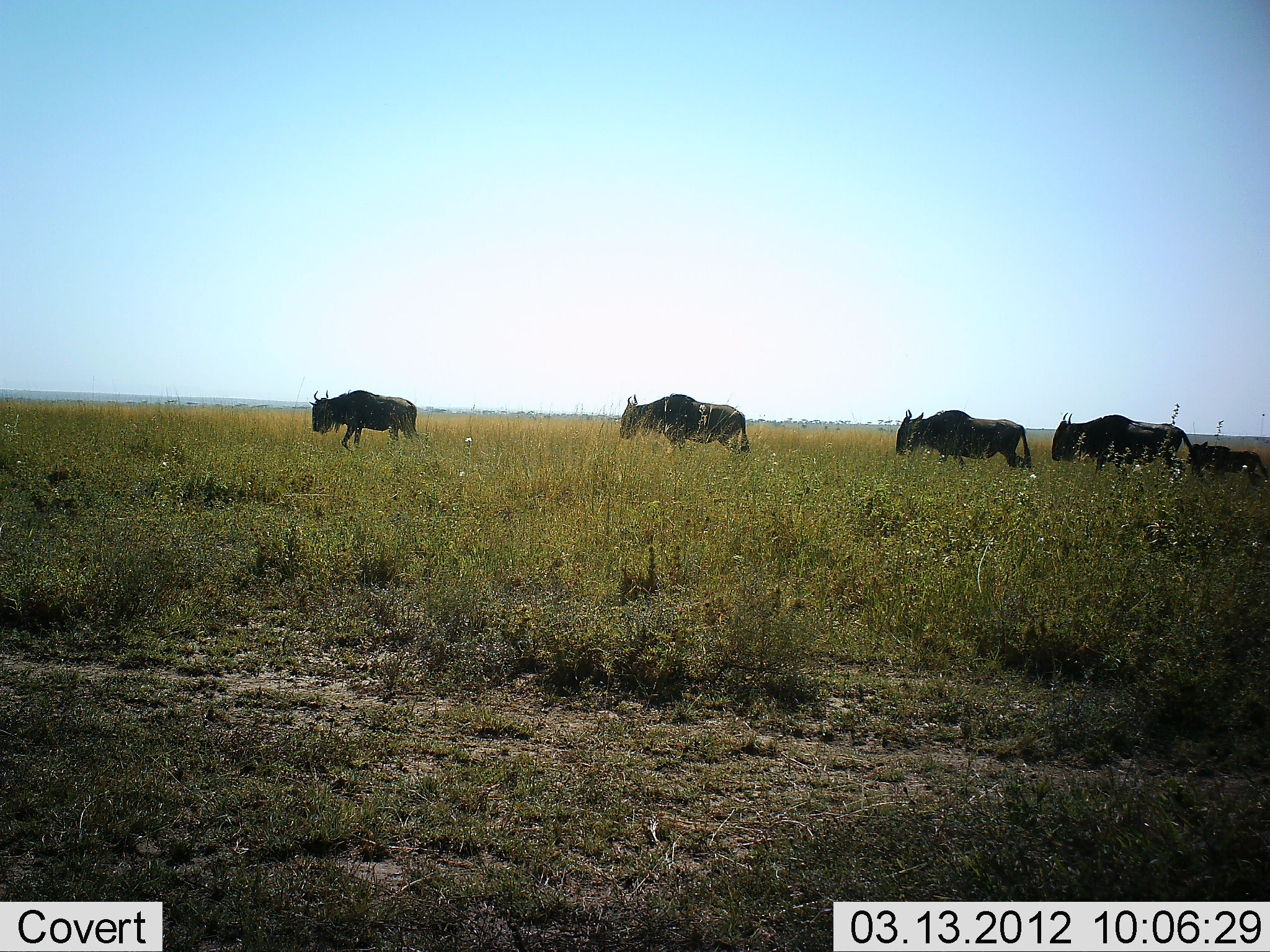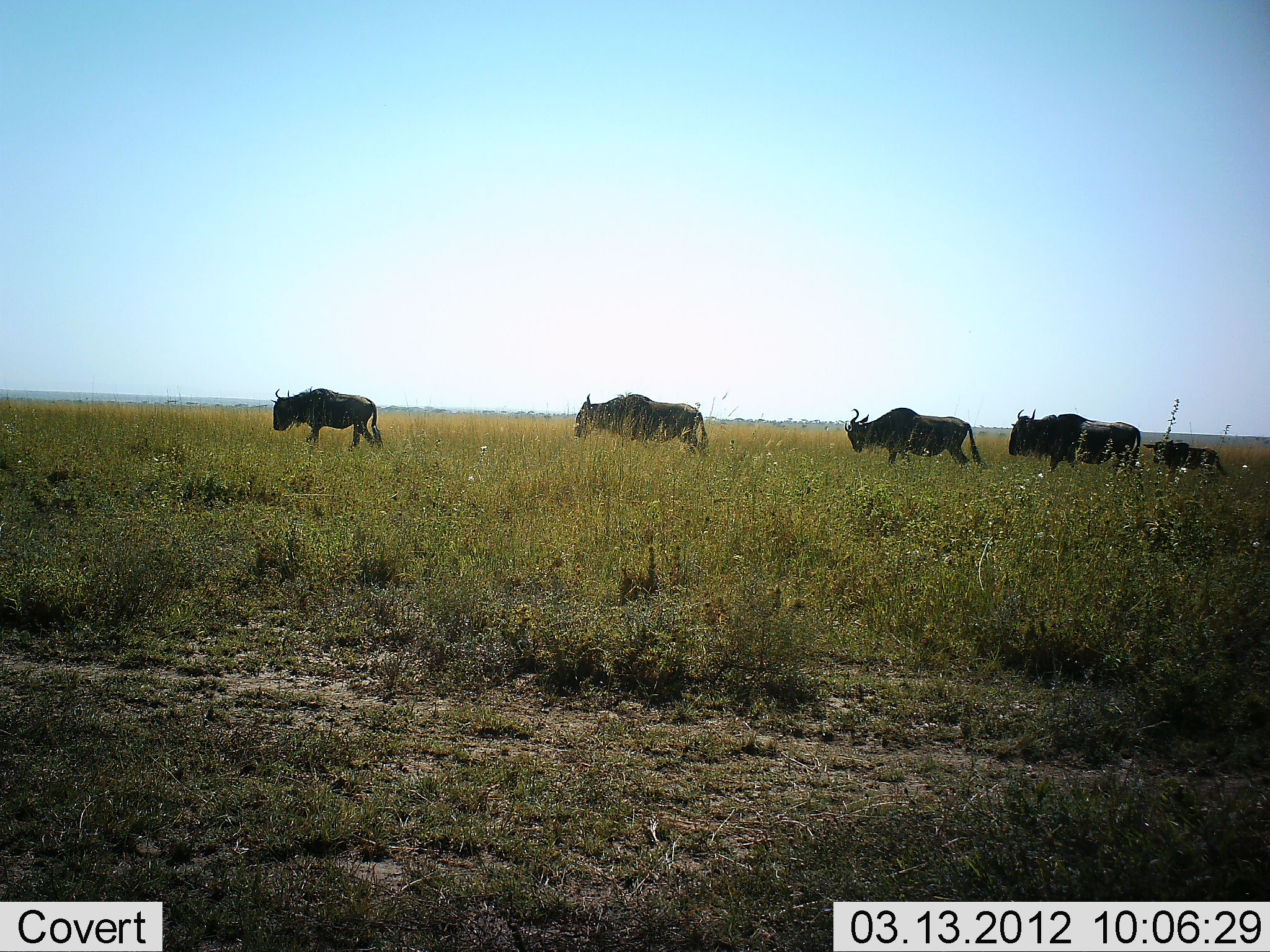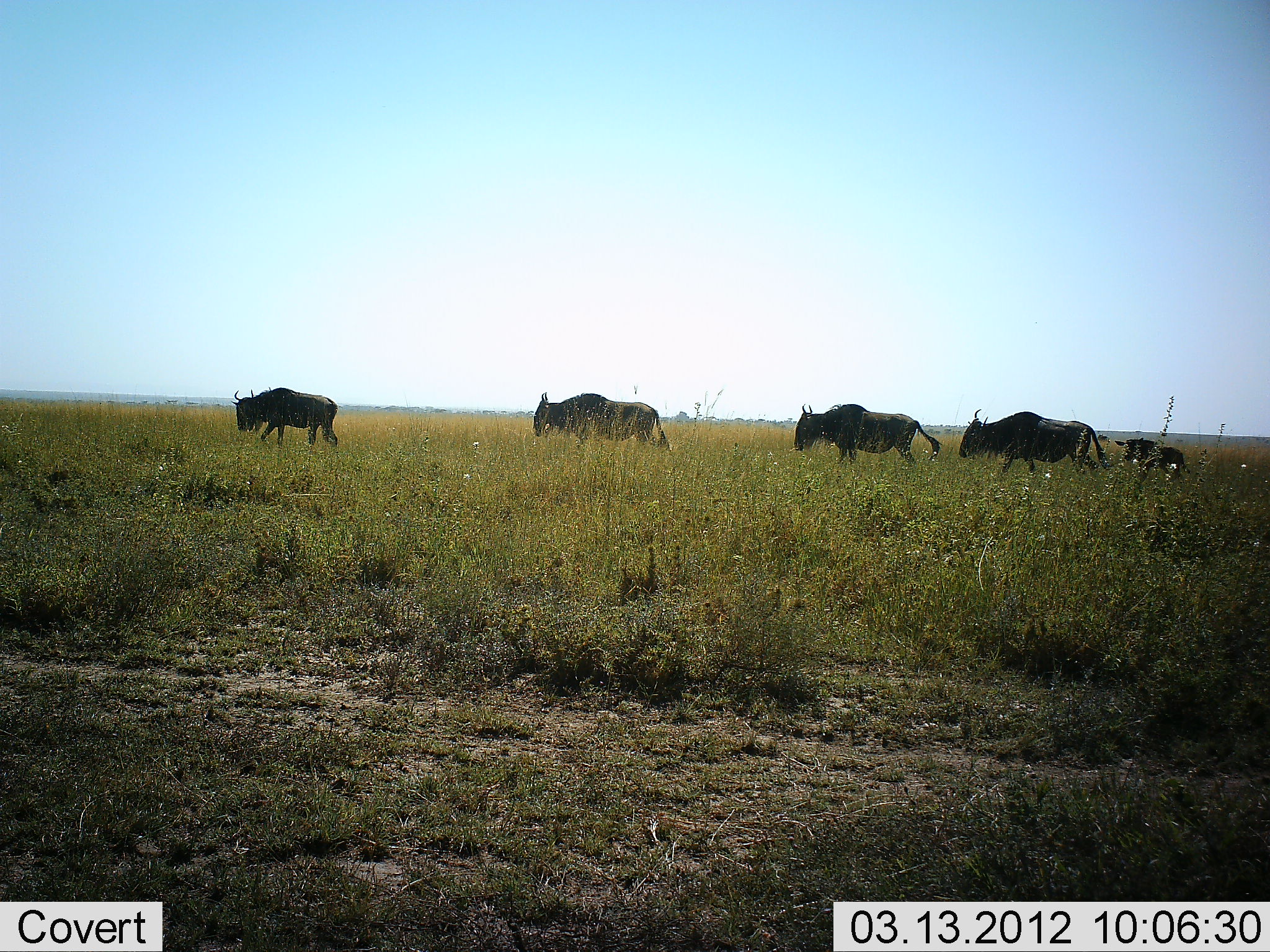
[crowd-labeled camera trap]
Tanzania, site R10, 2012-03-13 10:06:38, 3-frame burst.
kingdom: Animalia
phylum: Chordata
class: Mammalia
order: Artiodactyla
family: Bovidae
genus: Connochaetes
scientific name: Connochaetes taurinus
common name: blue wildebeest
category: wildebeest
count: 5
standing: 10%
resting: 0%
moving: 95%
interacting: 5%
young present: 65%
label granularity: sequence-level